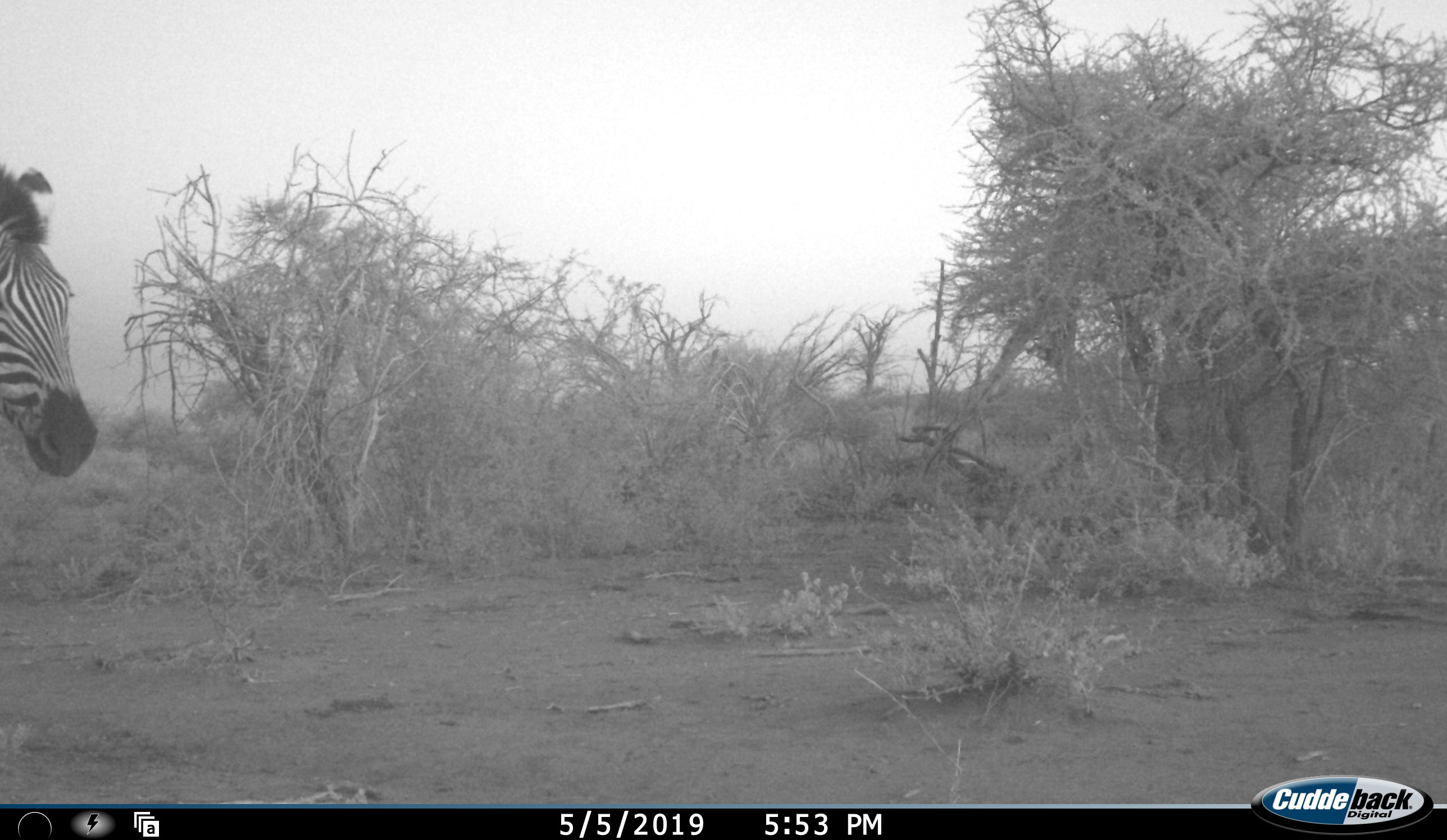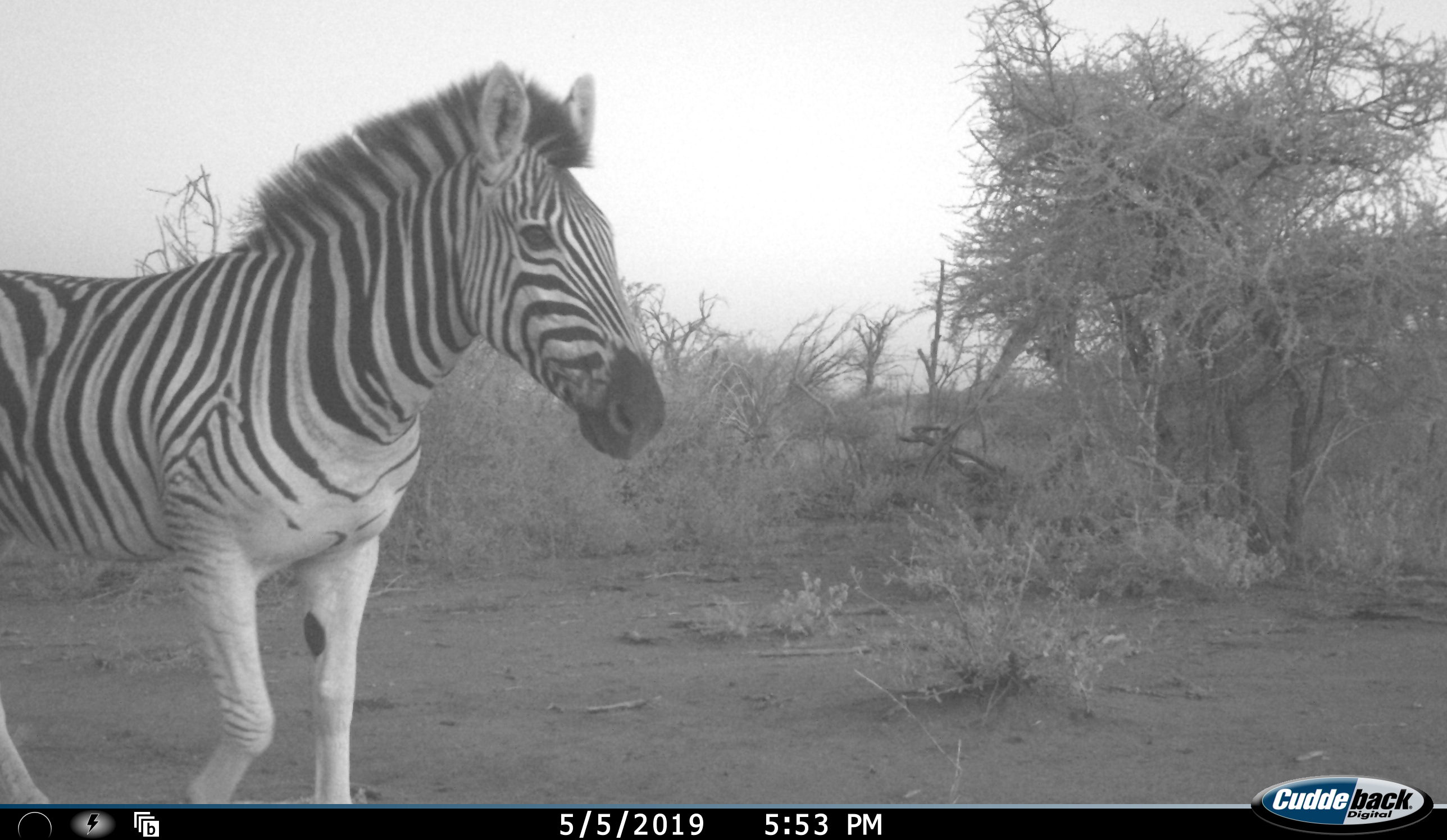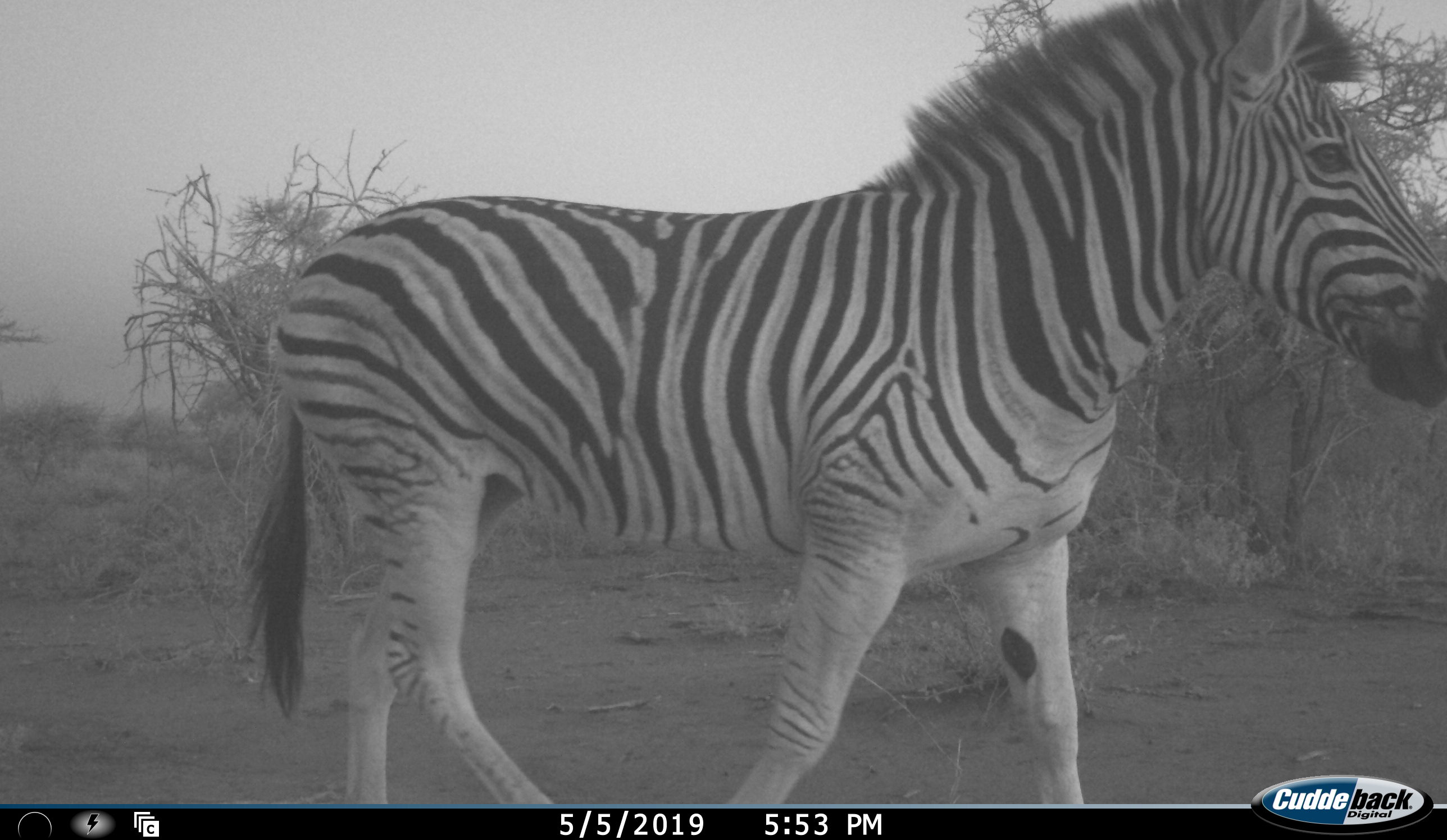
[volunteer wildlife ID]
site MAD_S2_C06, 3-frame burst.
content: unidentified animal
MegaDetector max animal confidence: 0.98